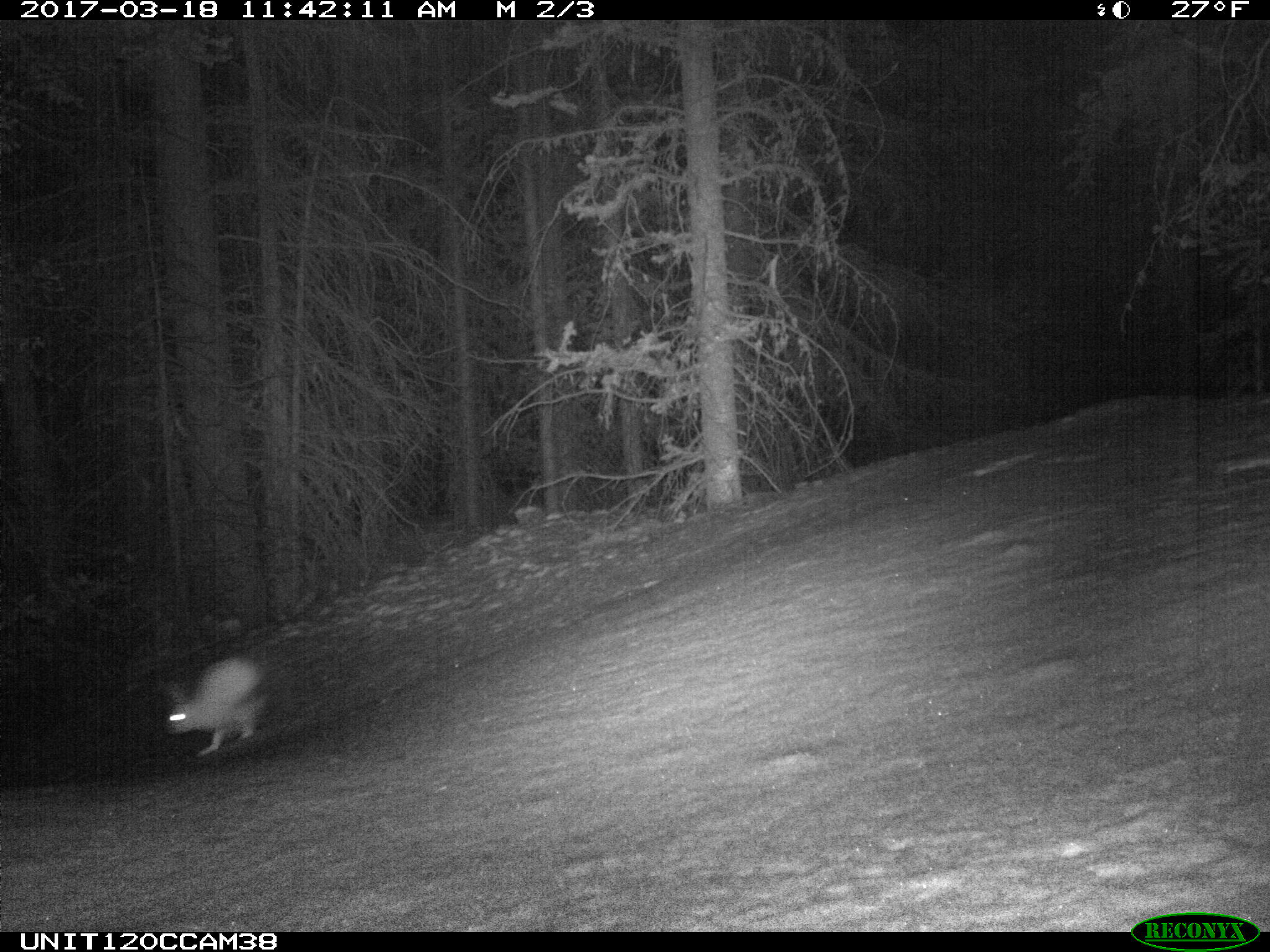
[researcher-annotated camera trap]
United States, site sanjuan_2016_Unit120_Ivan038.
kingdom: Animalia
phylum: Chordata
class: Mammalia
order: Lagomorpha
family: Leporidae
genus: Lepus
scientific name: Lepus americanus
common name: snowshoe hare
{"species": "Lepus americanus (snowshoe hare)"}